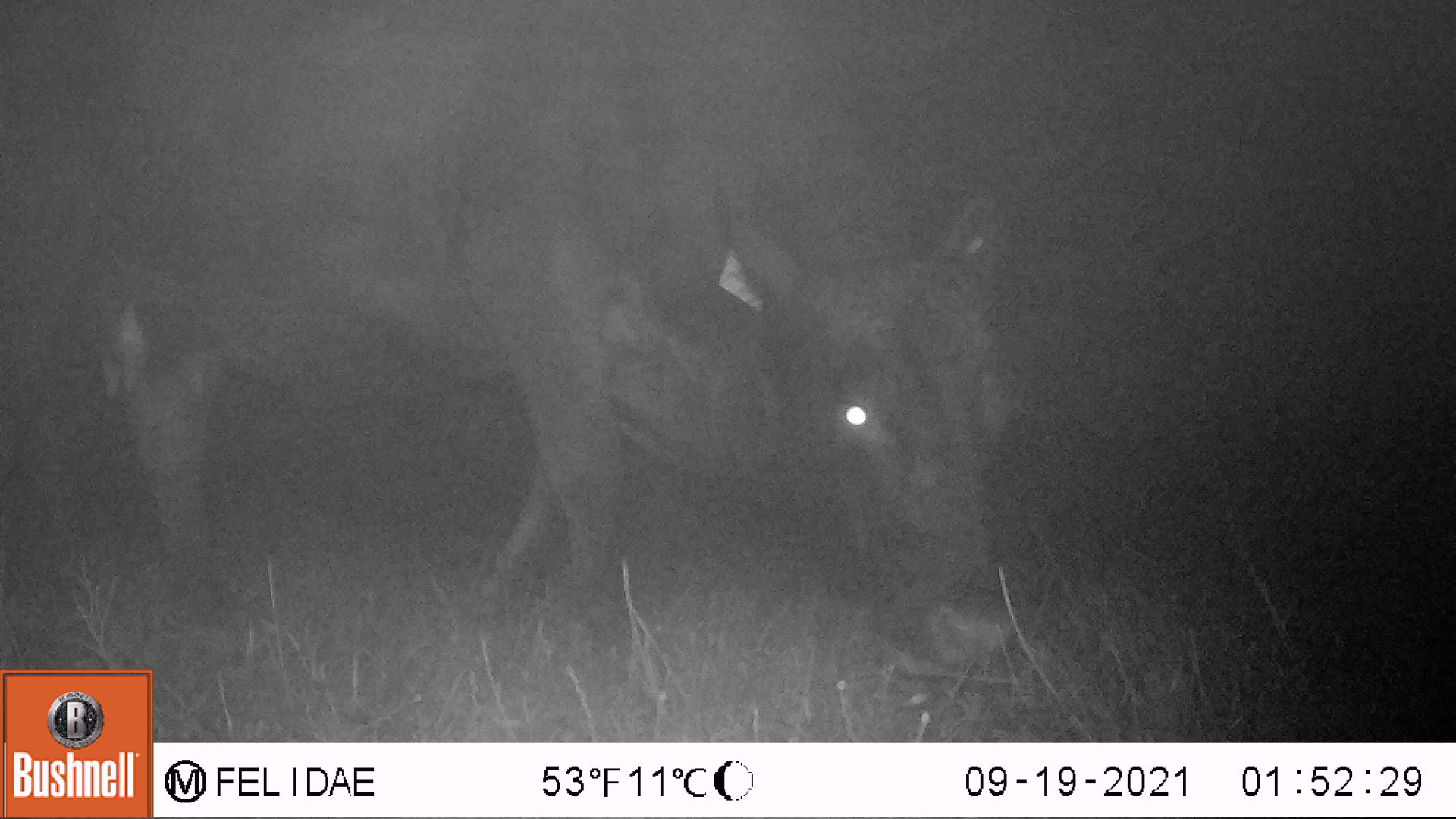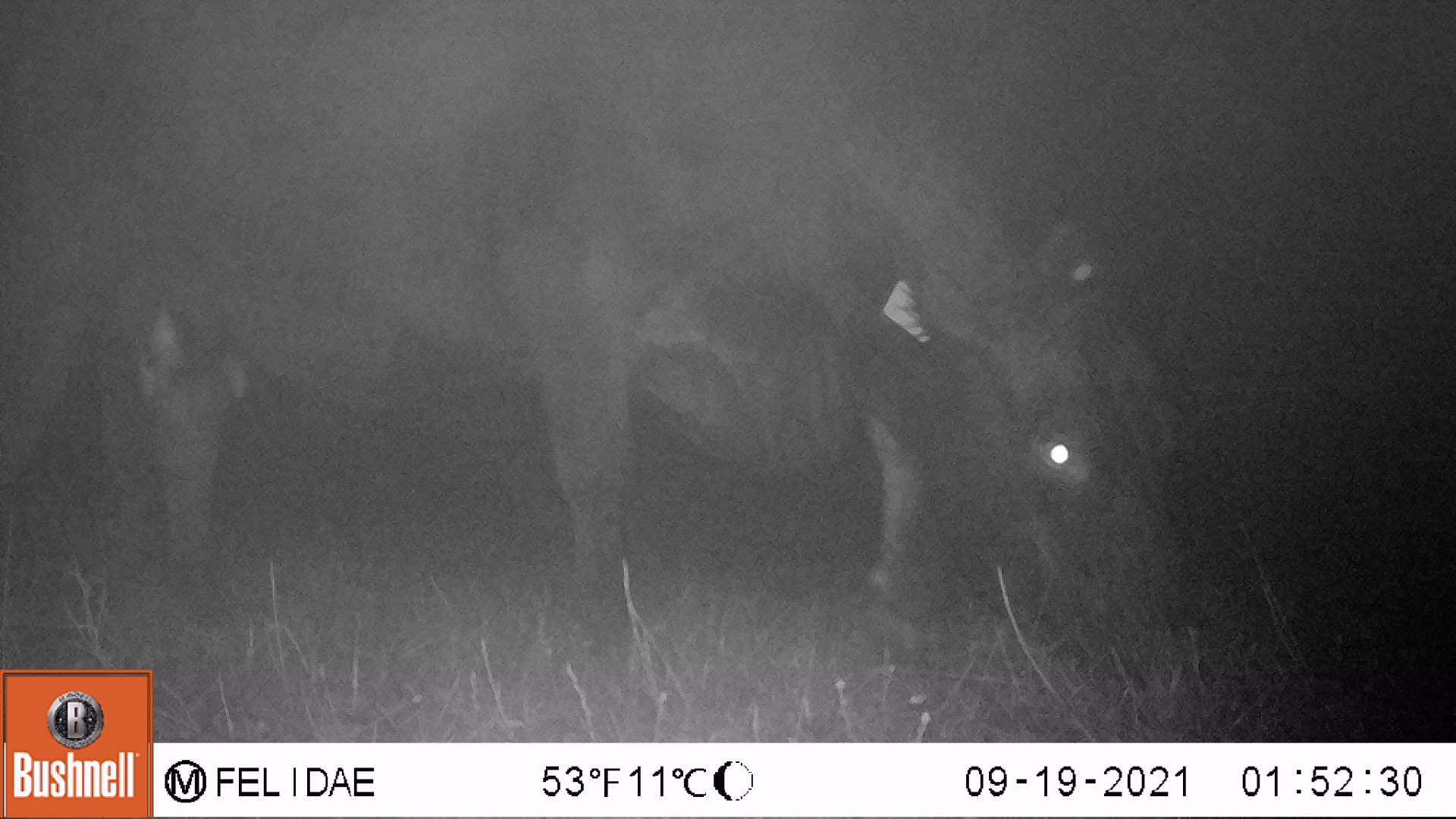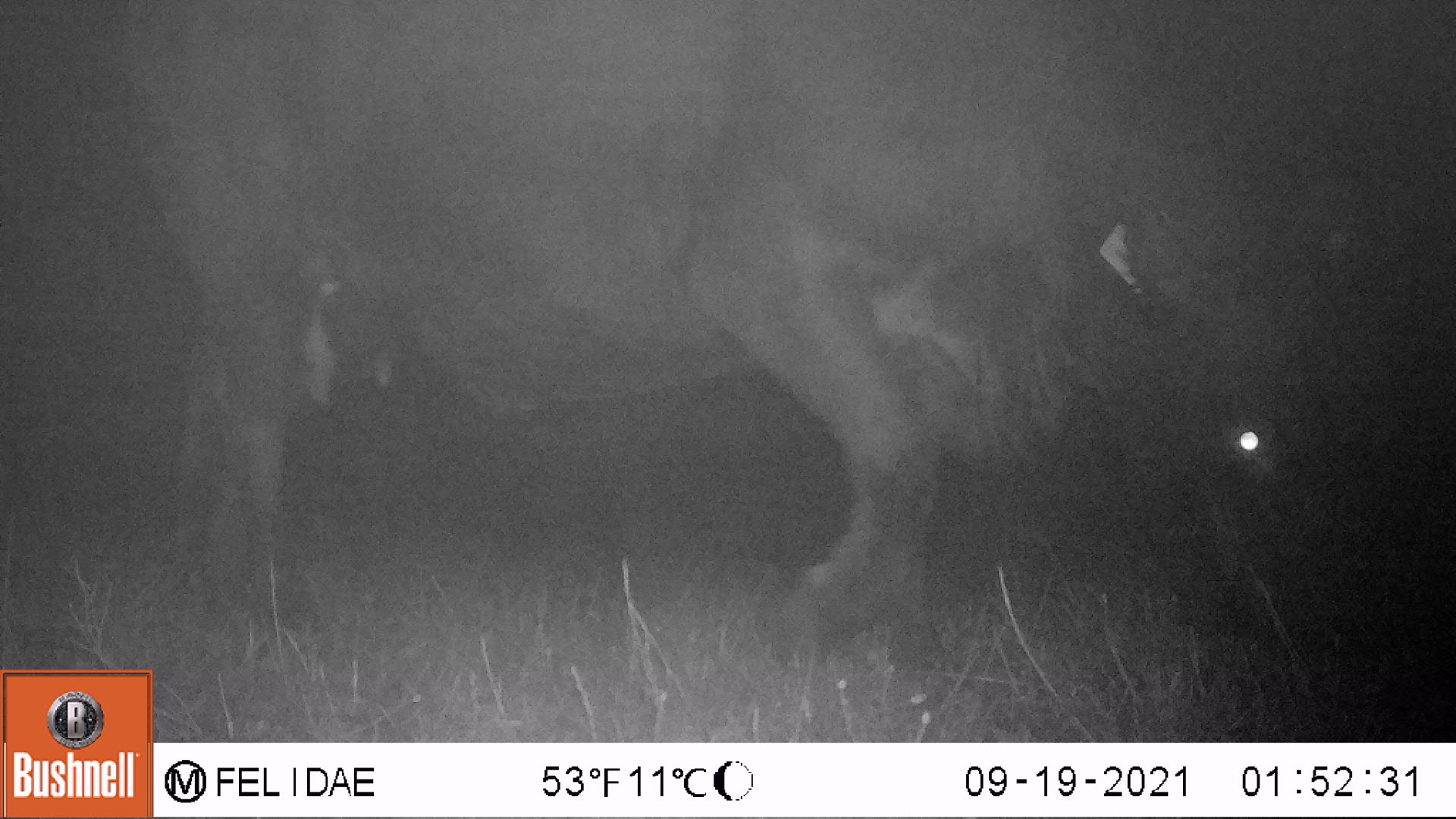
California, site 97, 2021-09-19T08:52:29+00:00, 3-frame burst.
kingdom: Animalia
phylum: Chordata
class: Mammalia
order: Artiodactyla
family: Bovidae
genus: Bos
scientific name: Bos taurus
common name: domestic cattle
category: cattle